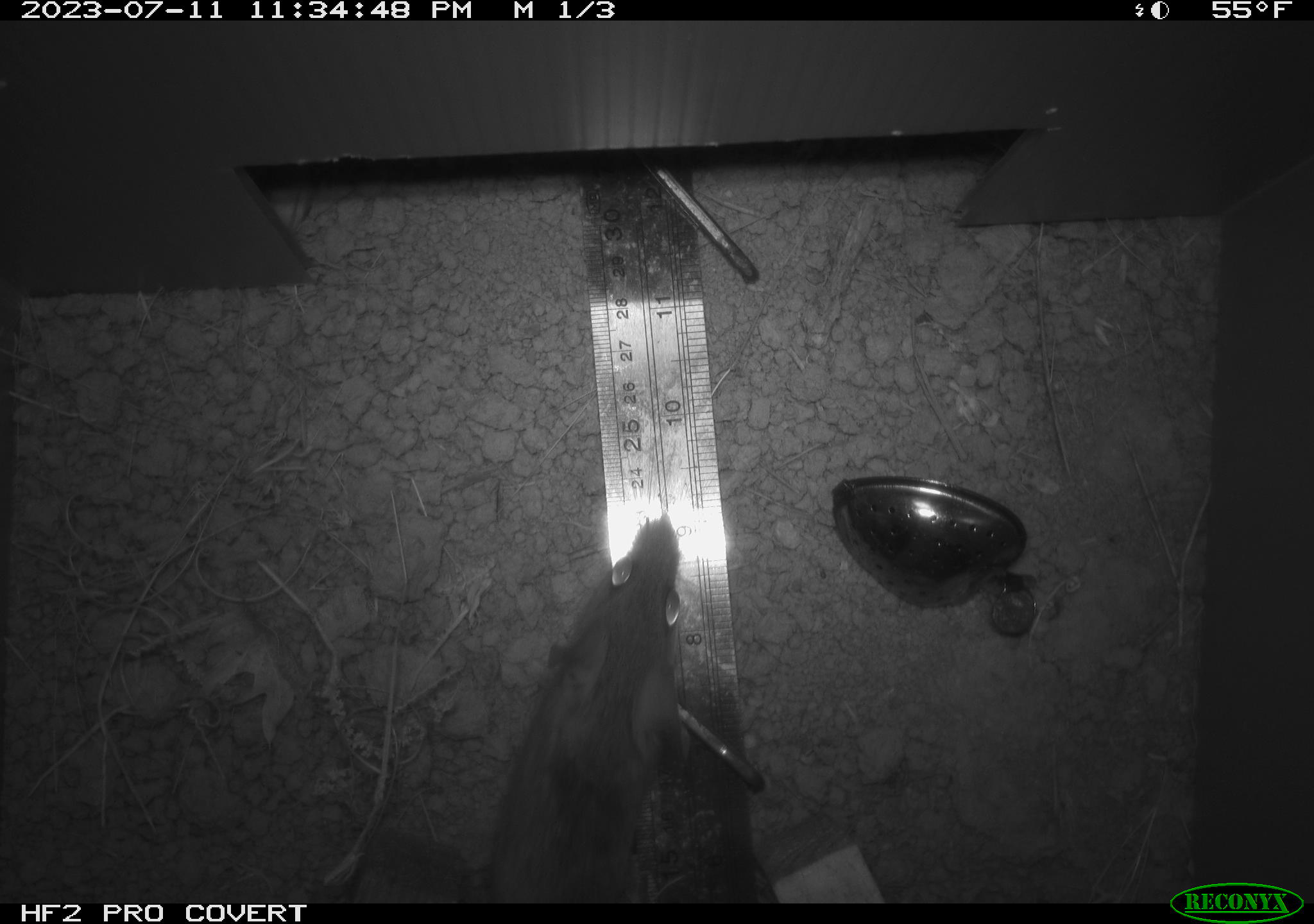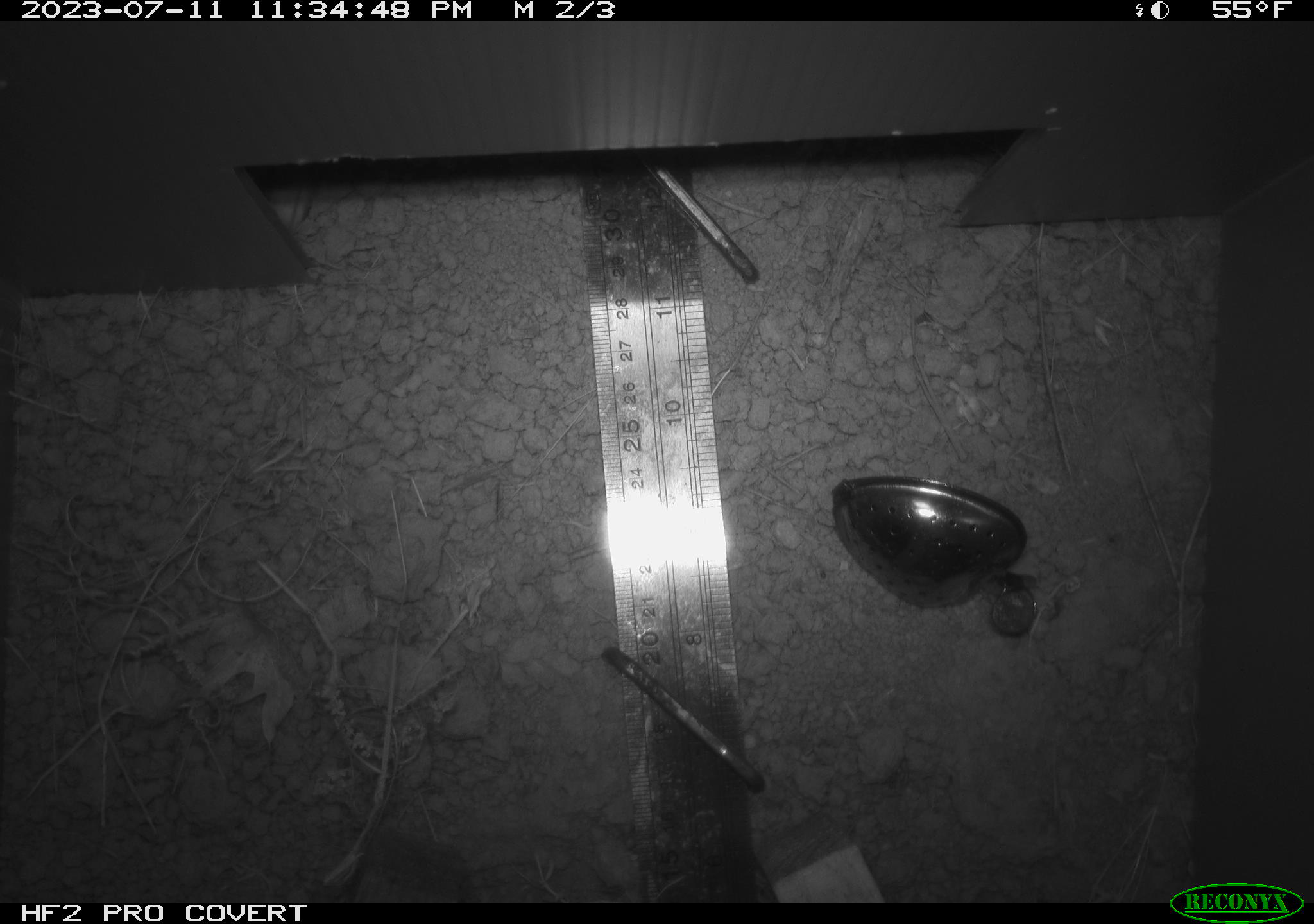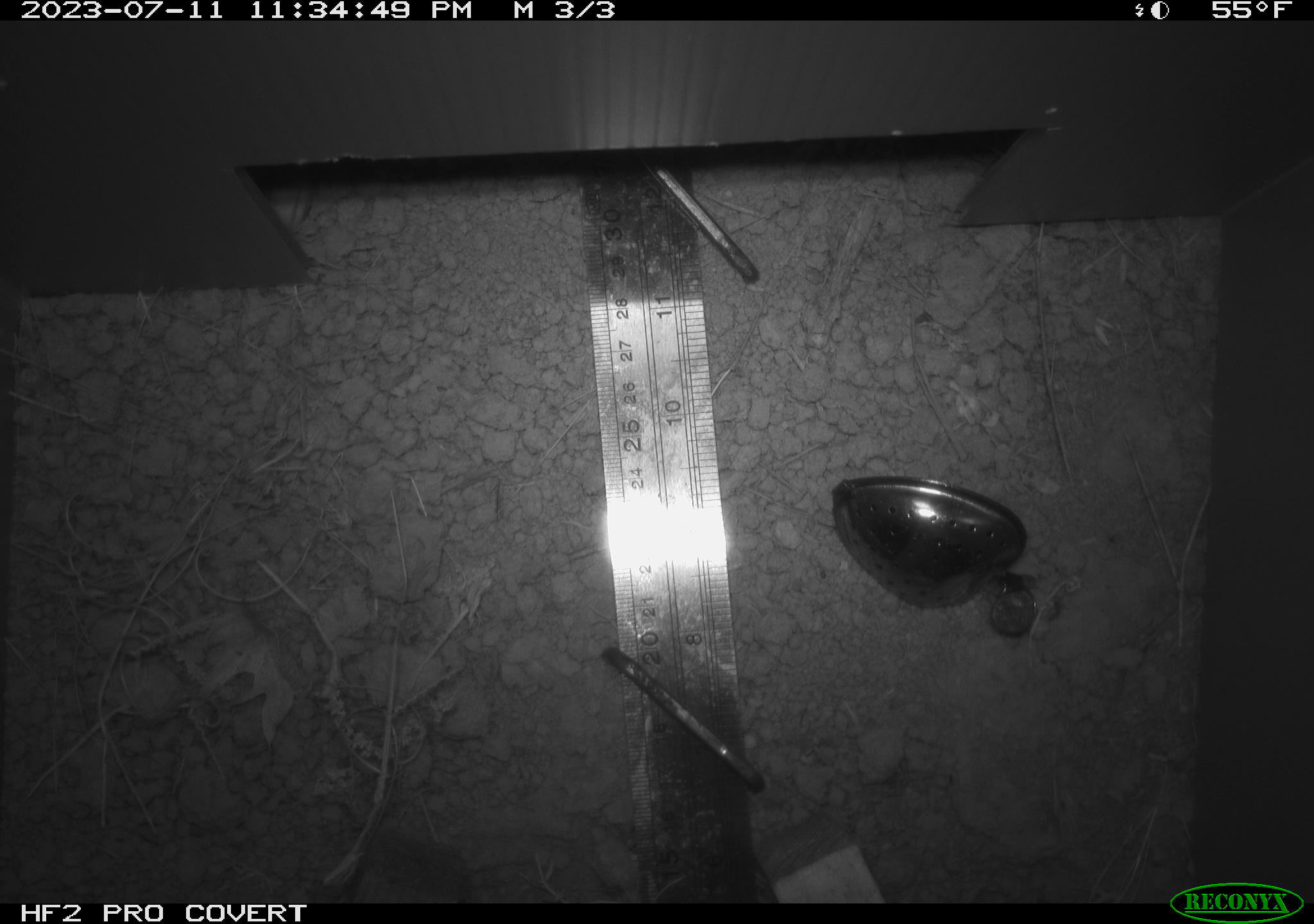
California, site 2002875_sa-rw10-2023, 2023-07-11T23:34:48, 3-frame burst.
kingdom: Animalia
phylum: Chordata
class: Mammalia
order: Rodentia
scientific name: Rodentia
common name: rodent